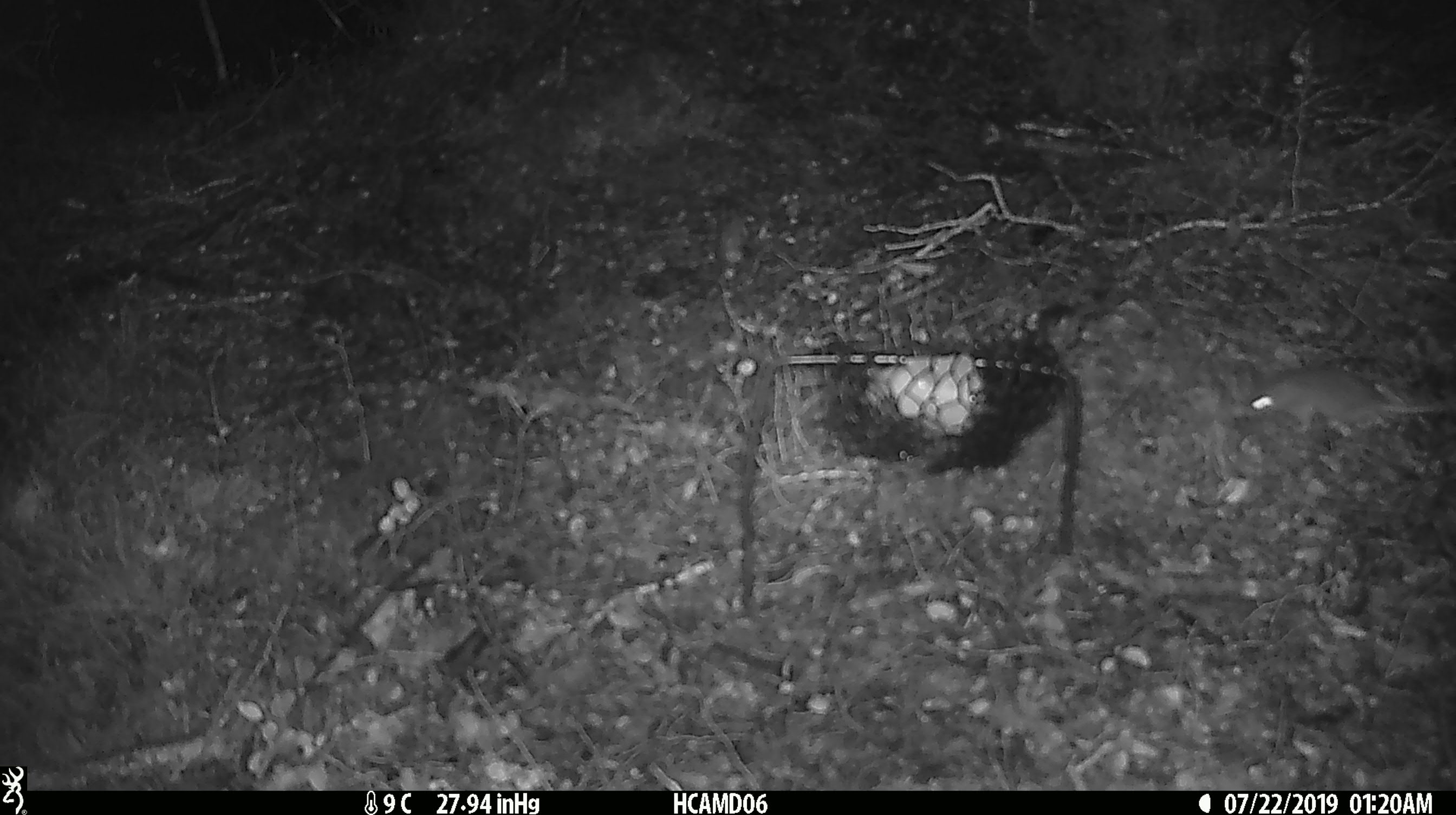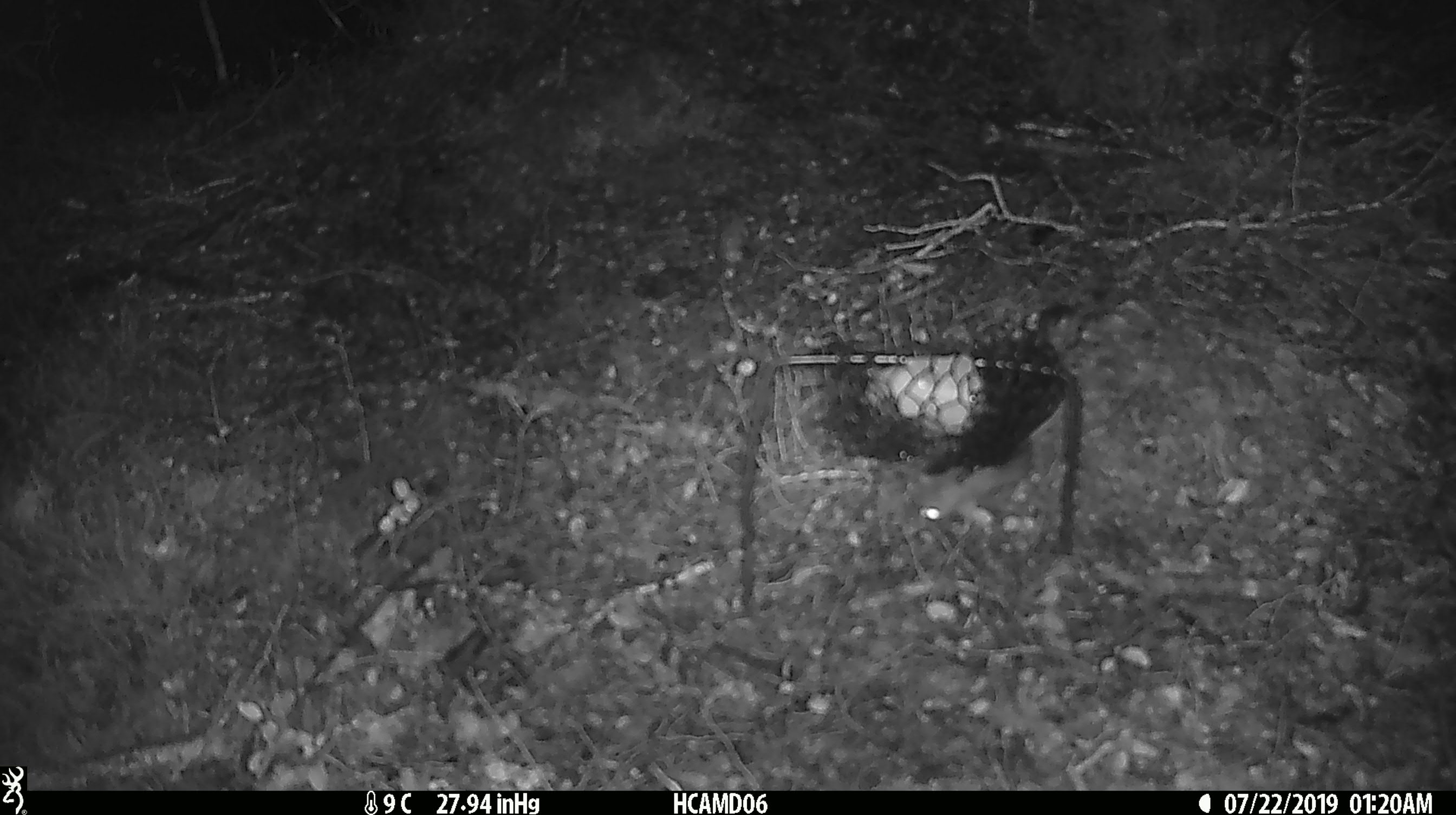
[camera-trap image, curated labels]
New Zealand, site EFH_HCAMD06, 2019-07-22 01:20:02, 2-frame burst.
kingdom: Animalia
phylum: Chordata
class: Mammalia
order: Rodentia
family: Muridae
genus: Mus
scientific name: Mus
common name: mouse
Mouse (Mus).